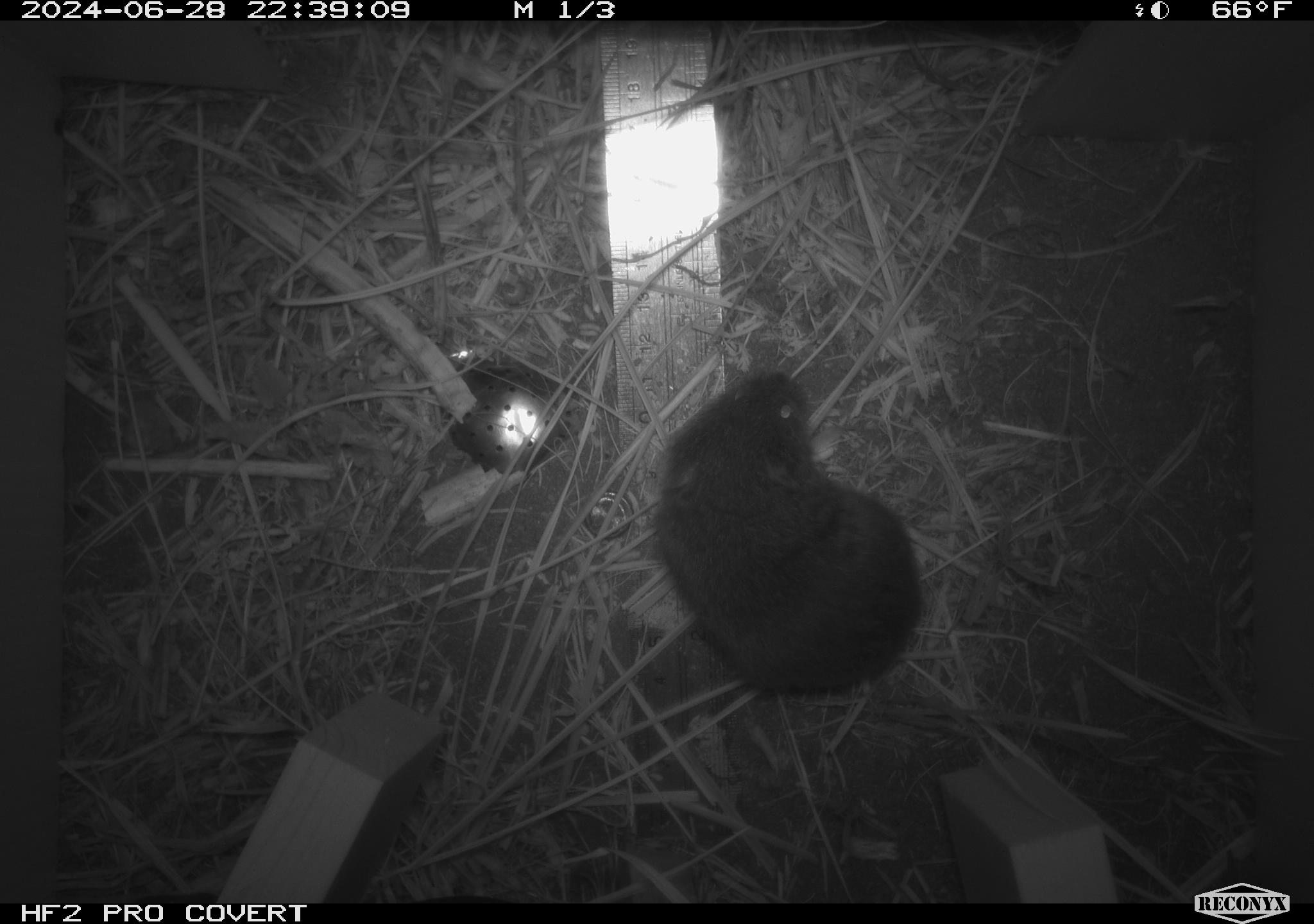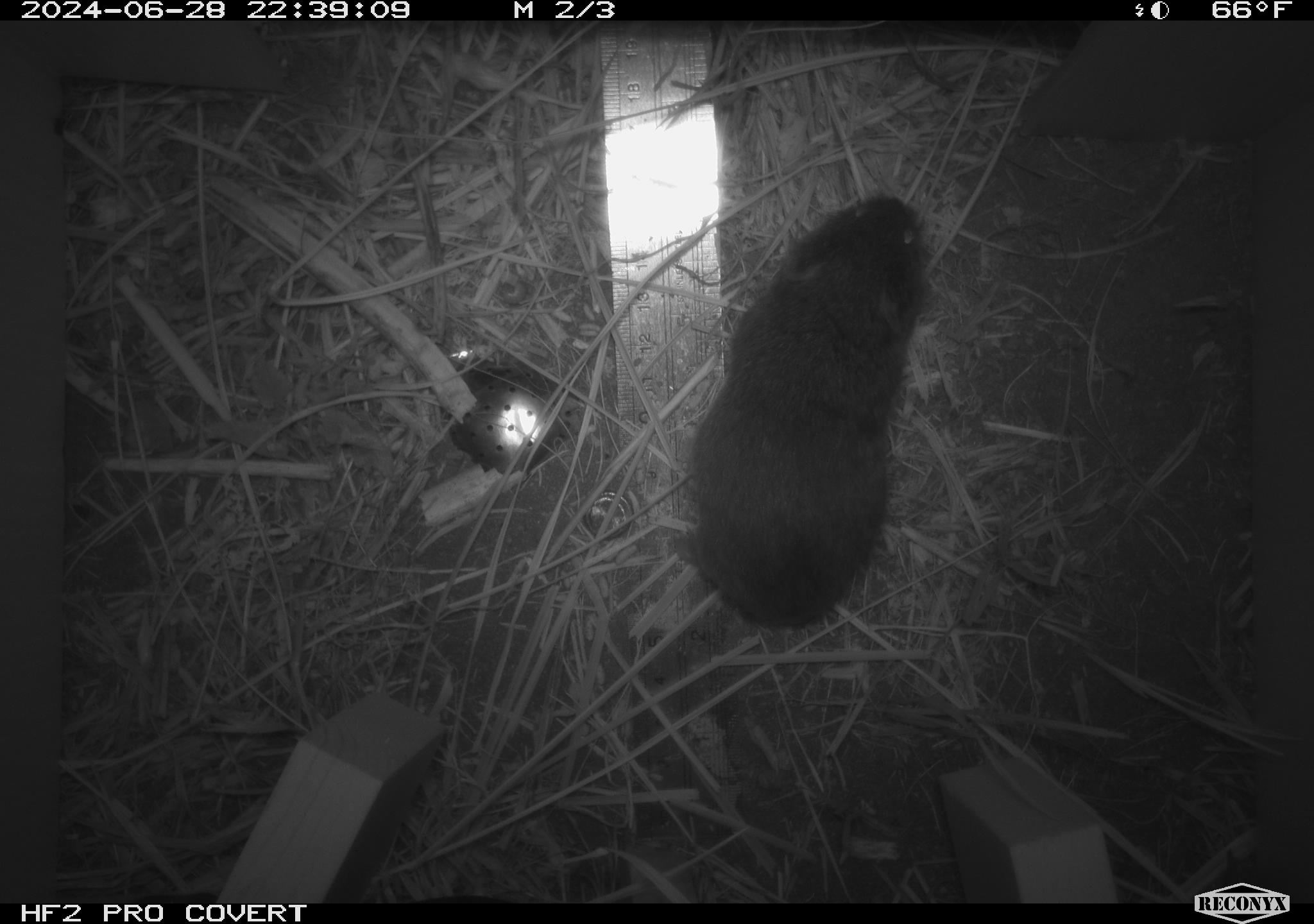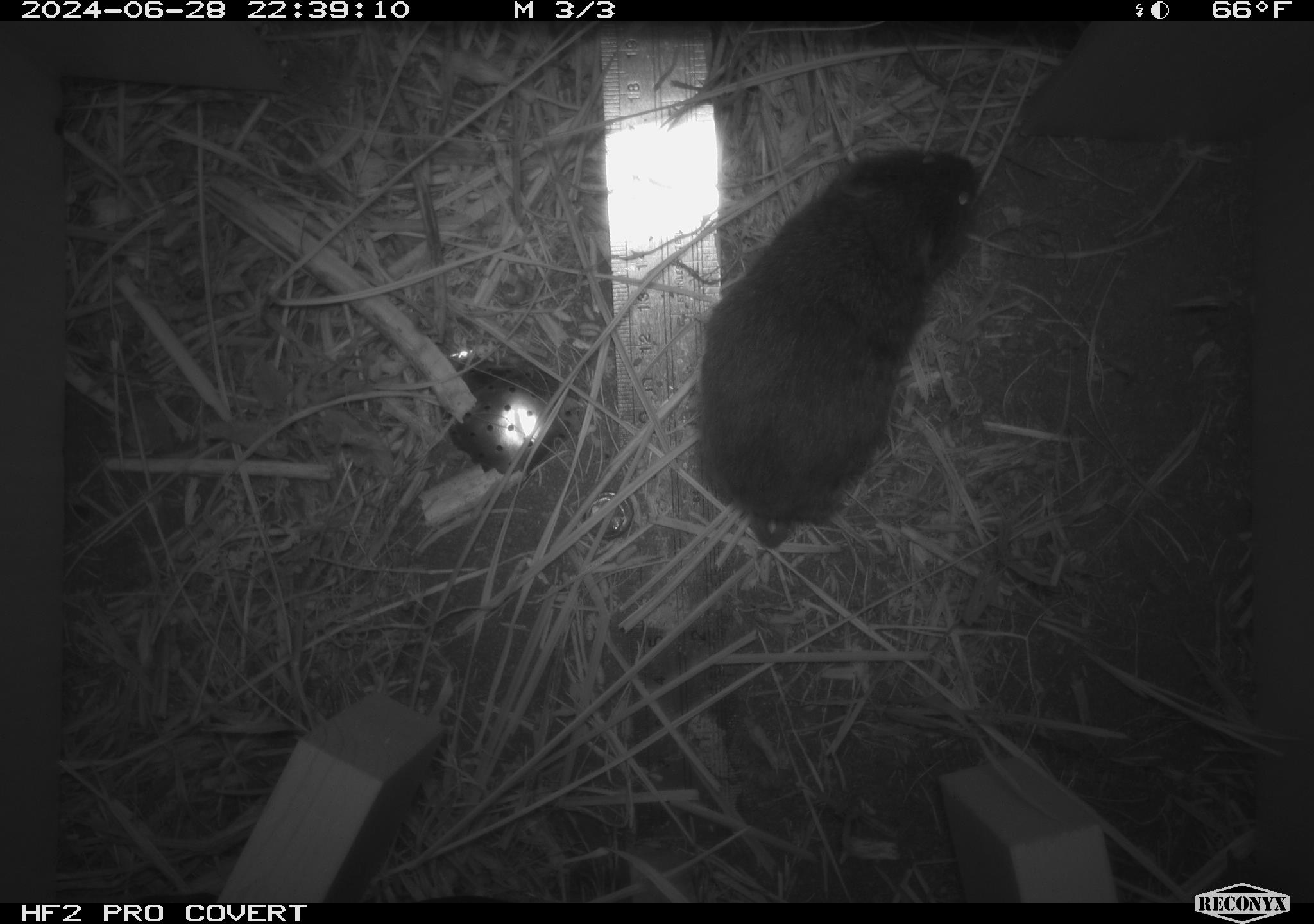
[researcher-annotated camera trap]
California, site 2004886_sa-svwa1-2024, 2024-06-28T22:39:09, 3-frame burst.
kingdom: Animalia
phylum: Chordata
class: Mammalia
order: Rodentia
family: Cricetidae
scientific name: Arvicolinae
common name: voles, lemmings, and muskrats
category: arvicolinae subfamily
Arvicolinae subfamily (voles, lemmings, and muskrats) (Arvicolinae).